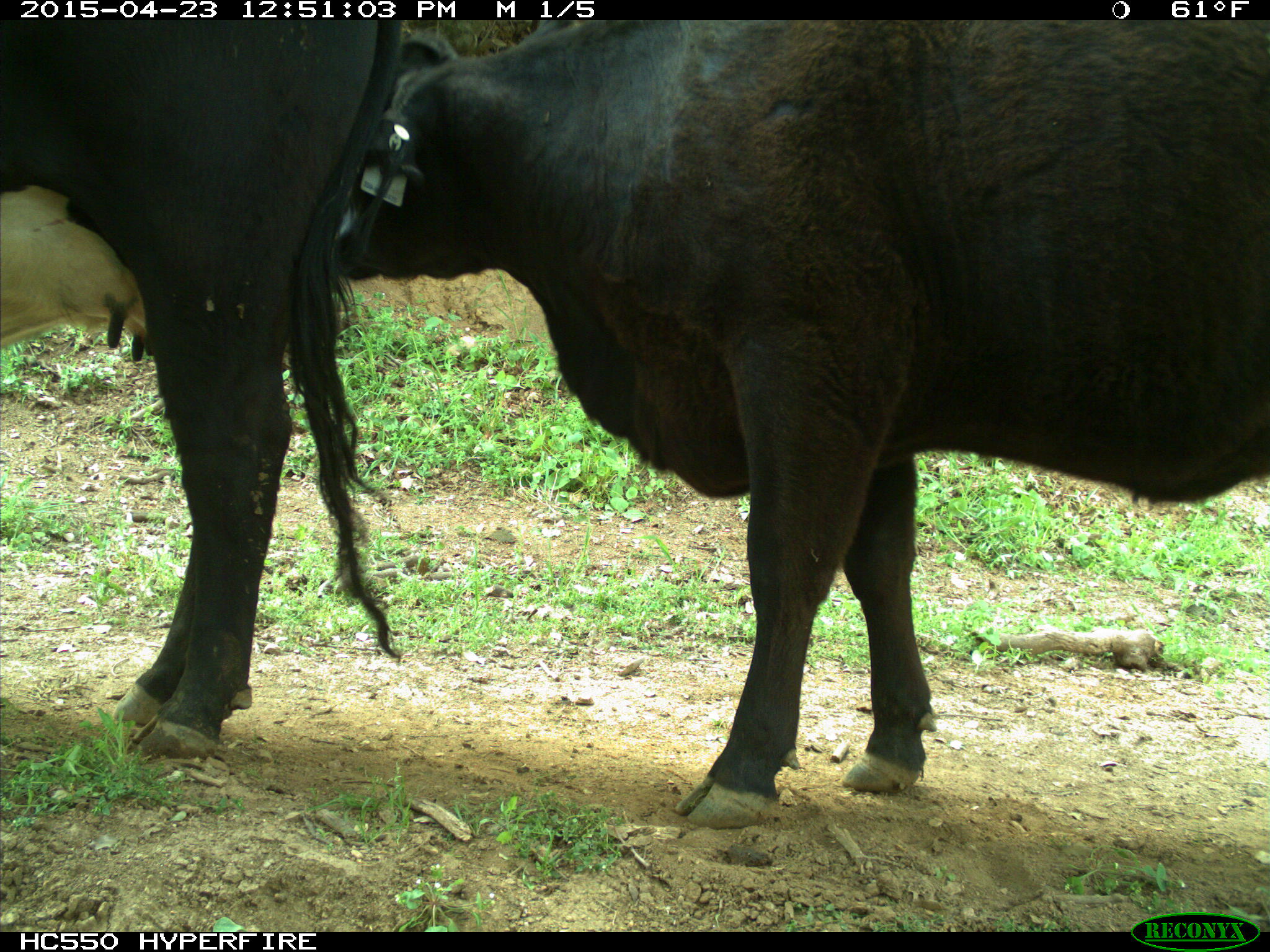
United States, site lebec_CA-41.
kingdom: Animalia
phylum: Chordata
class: Mammalia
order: Artiodactyla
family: Bovidae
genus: Bos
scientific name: Bos taurus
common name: domestic cow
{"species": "Bos taurus (domestic cow)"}